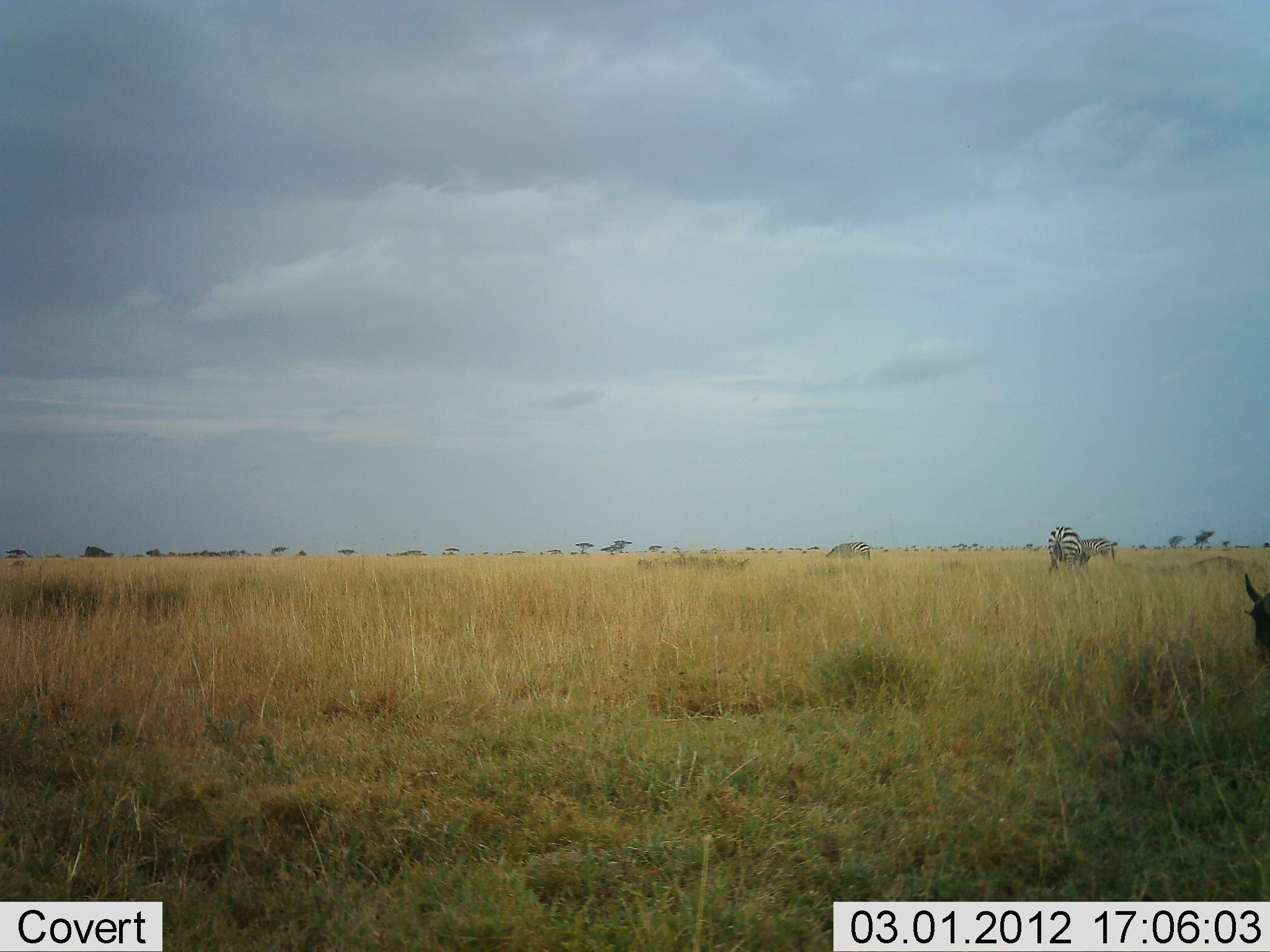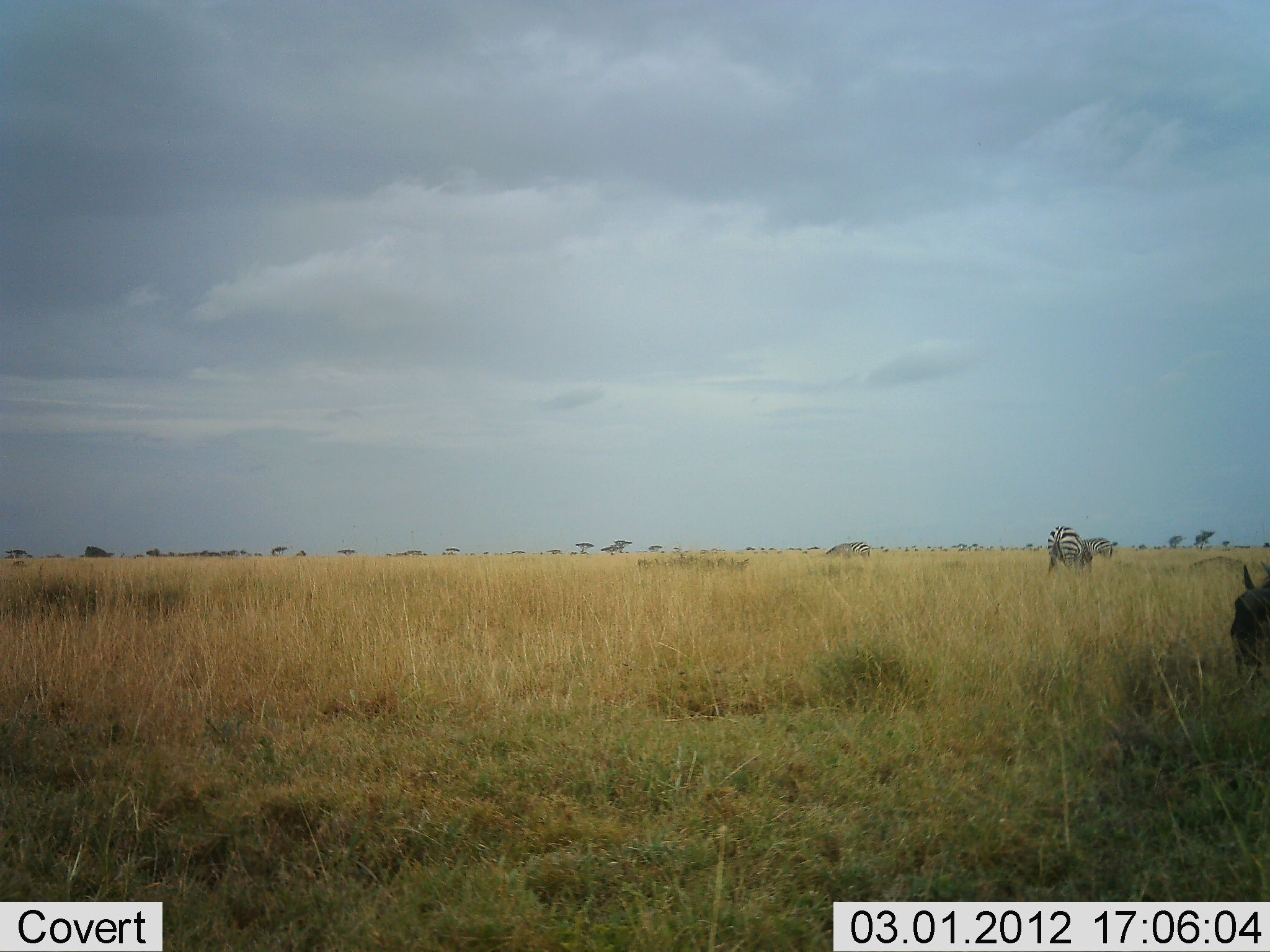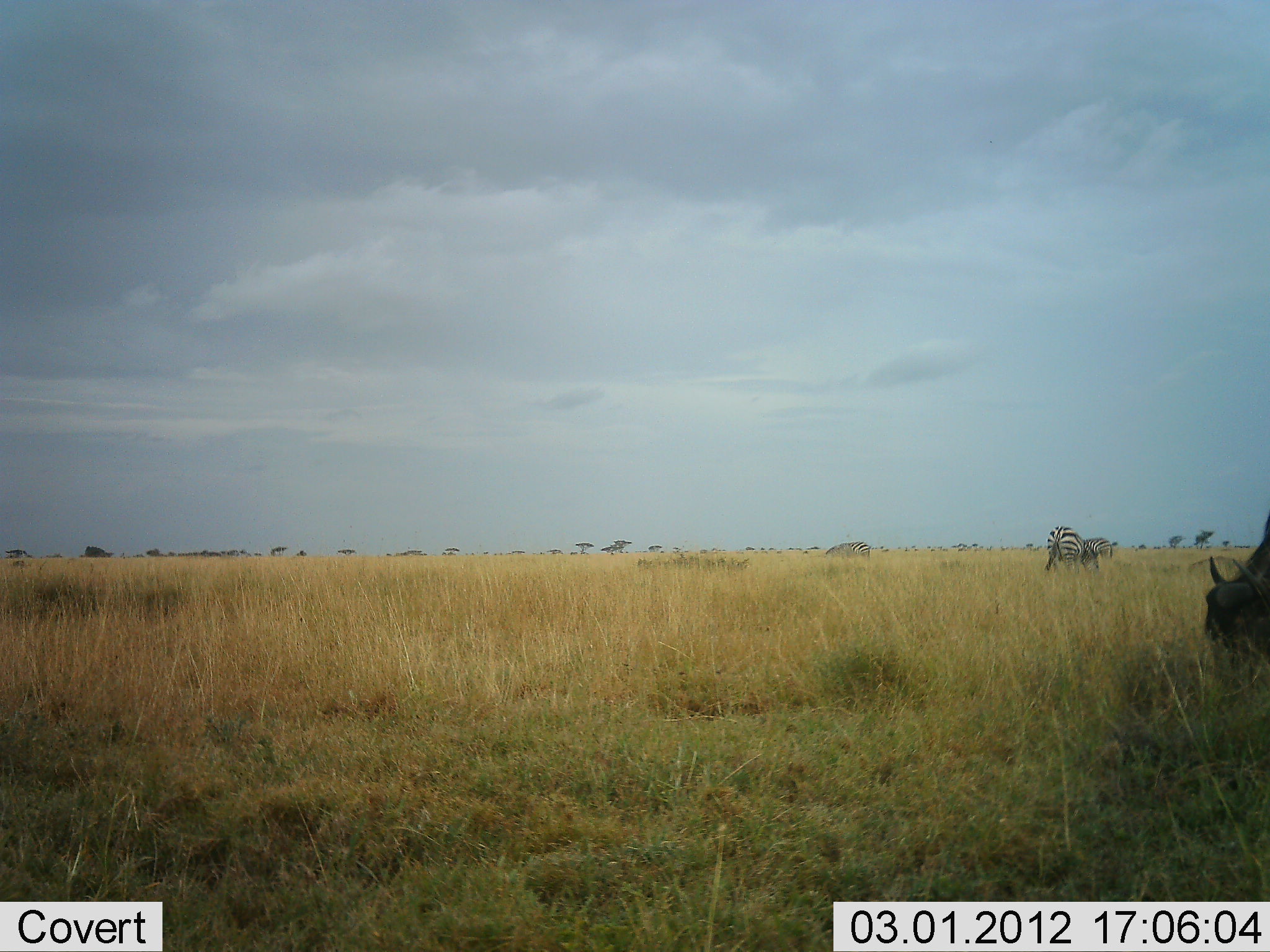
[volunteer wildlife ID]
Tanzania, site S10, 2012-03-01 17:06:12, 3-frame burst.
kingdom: Animalia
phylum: Chordata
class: Mammalia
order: Artiodactyla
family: Bovidae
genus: Connochaetes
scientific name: Connochaetes taurinus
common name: blue wildebeest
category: wildebeest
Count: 1.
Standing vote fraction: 14%.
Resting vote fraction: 5%.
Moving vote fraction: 24%.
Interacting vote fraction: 0%.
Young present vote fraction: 0%.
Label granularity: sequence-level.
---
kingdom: Animalia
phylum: Chordata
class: Mammalia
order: Perissodactyla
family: Equidae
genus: Equus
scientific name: Equus quagga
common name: plains zebra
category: zebra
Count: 2.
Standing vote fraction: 37%.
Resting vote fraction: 0%.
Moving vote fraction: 0%.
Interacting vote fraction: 0%.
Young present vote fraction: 0%.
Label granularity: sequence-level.